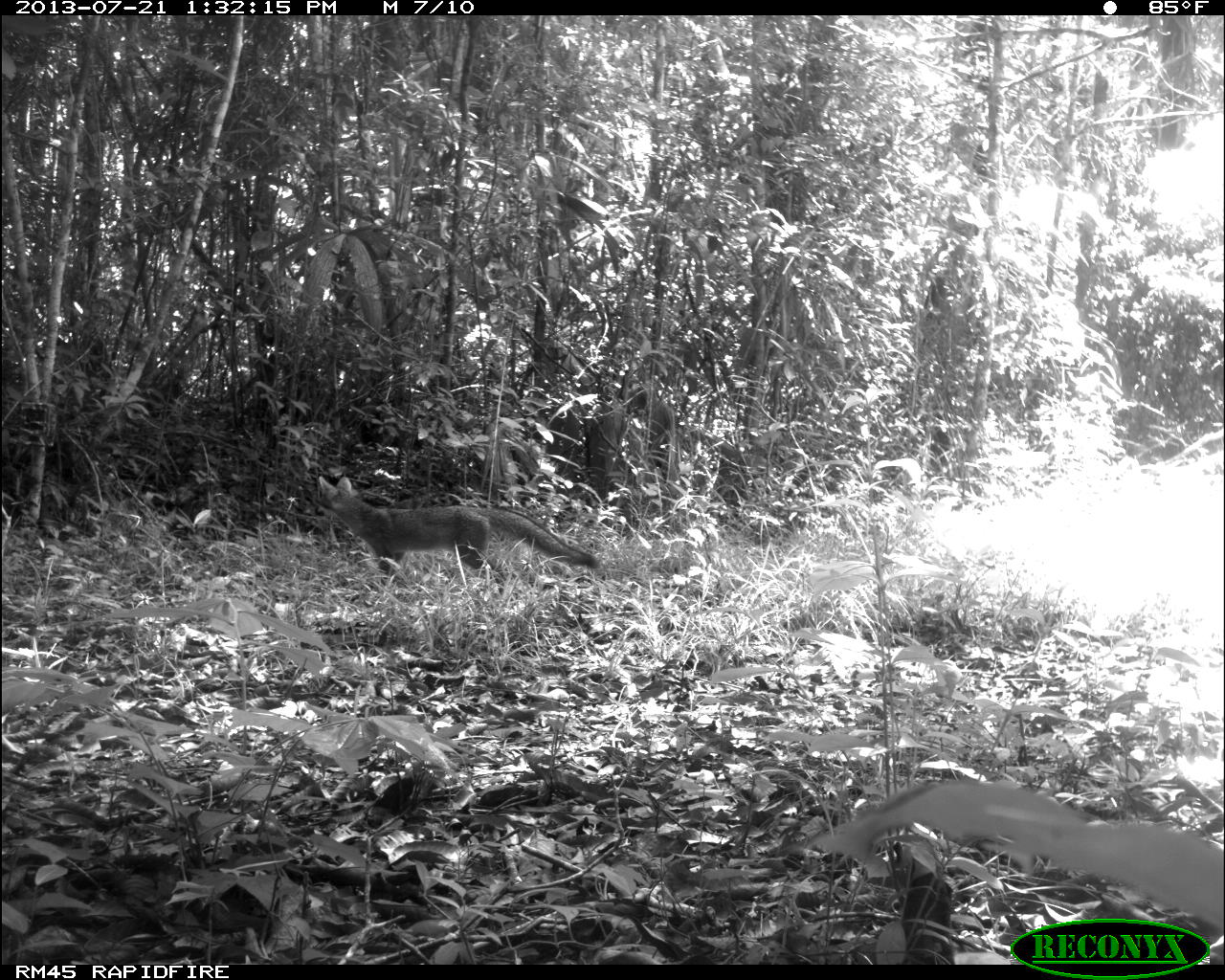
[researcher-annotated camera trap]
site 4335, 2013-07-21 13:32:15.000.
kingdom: Animalia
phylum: Chordata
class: Mammalia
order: Carnivora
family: Canidae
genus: Urocyon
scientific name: Urocyon cinereoargenteus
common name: gray fox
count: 1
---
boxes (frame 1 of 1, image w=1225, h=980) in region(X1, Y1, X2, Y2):
urocyon cinereoargenteus: region(309, 474, 600, 584)